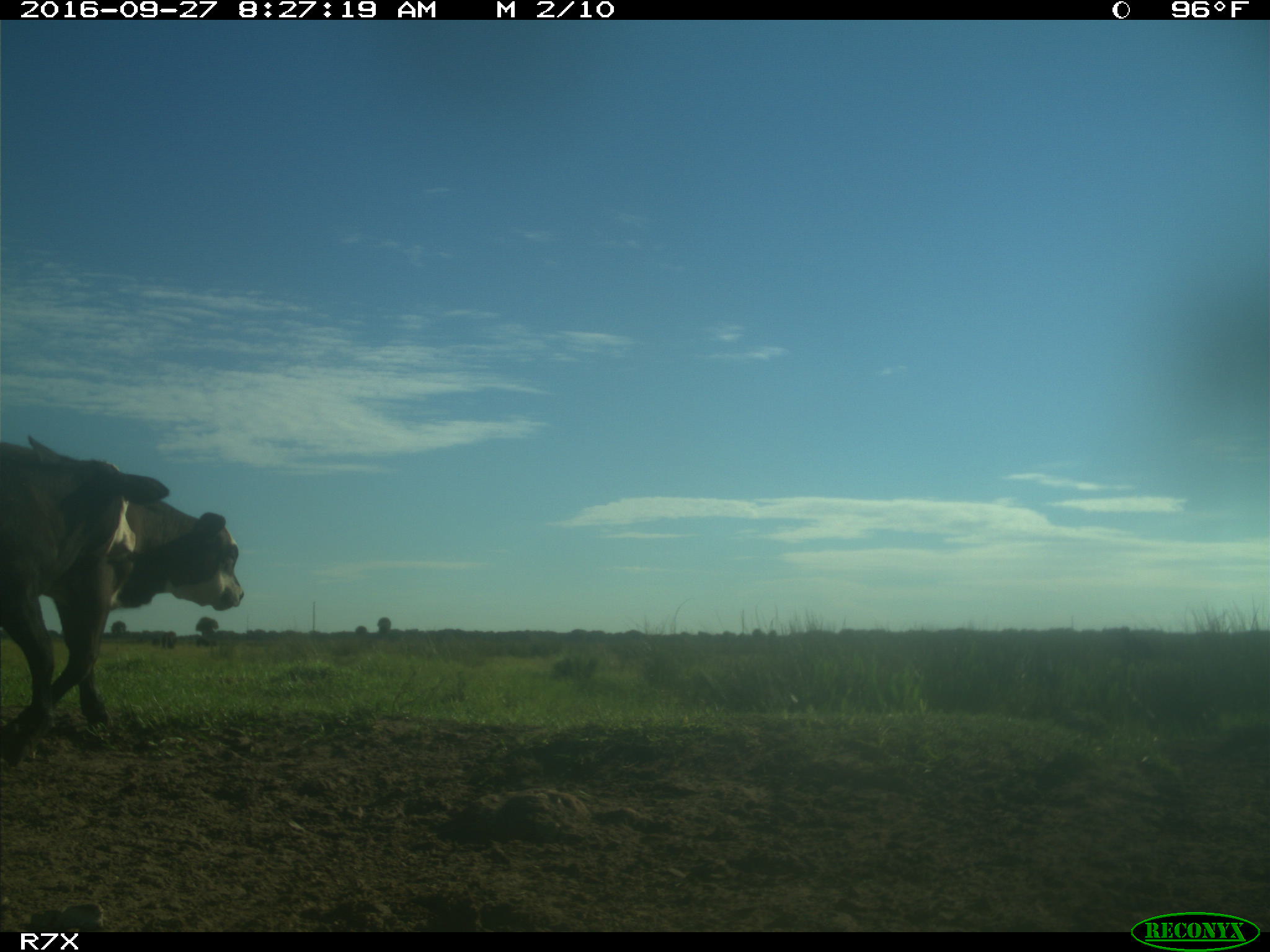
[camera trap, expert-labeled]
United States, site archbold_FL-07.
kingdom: Animalia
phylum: Chordata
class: Mammalia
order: Artiodactyla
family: Bovidae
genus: Bos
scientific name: Bos taurus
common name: domestic cow